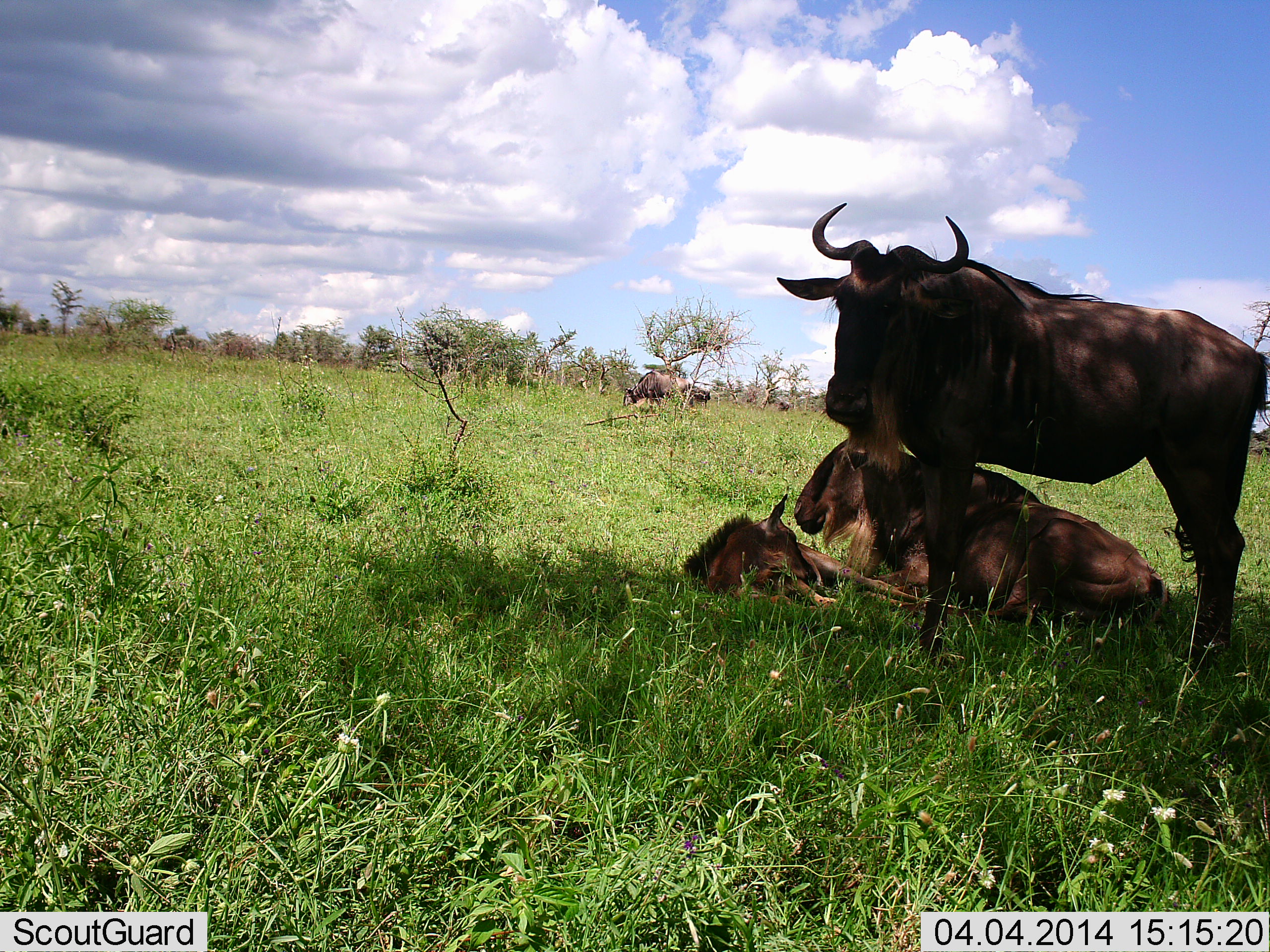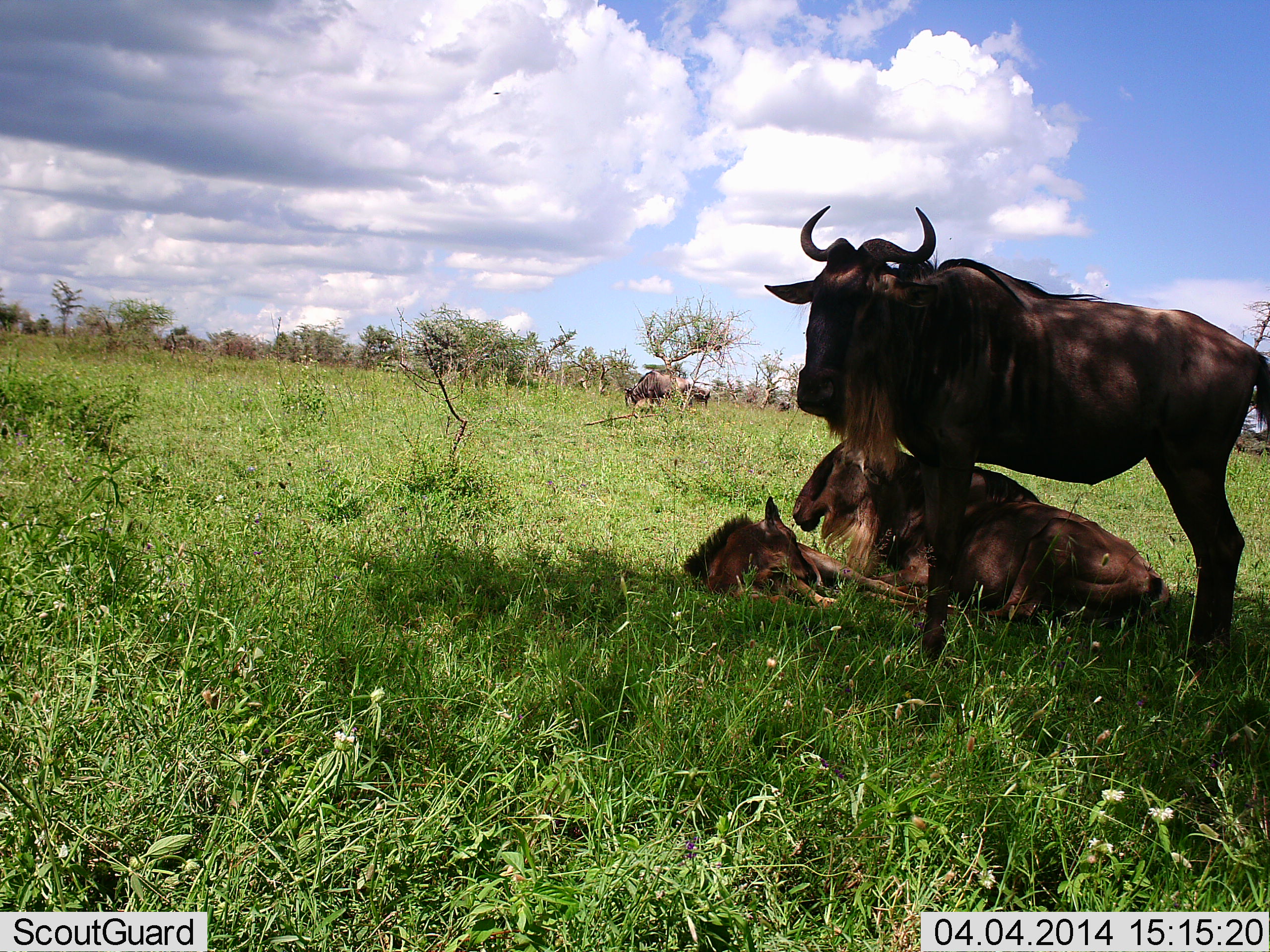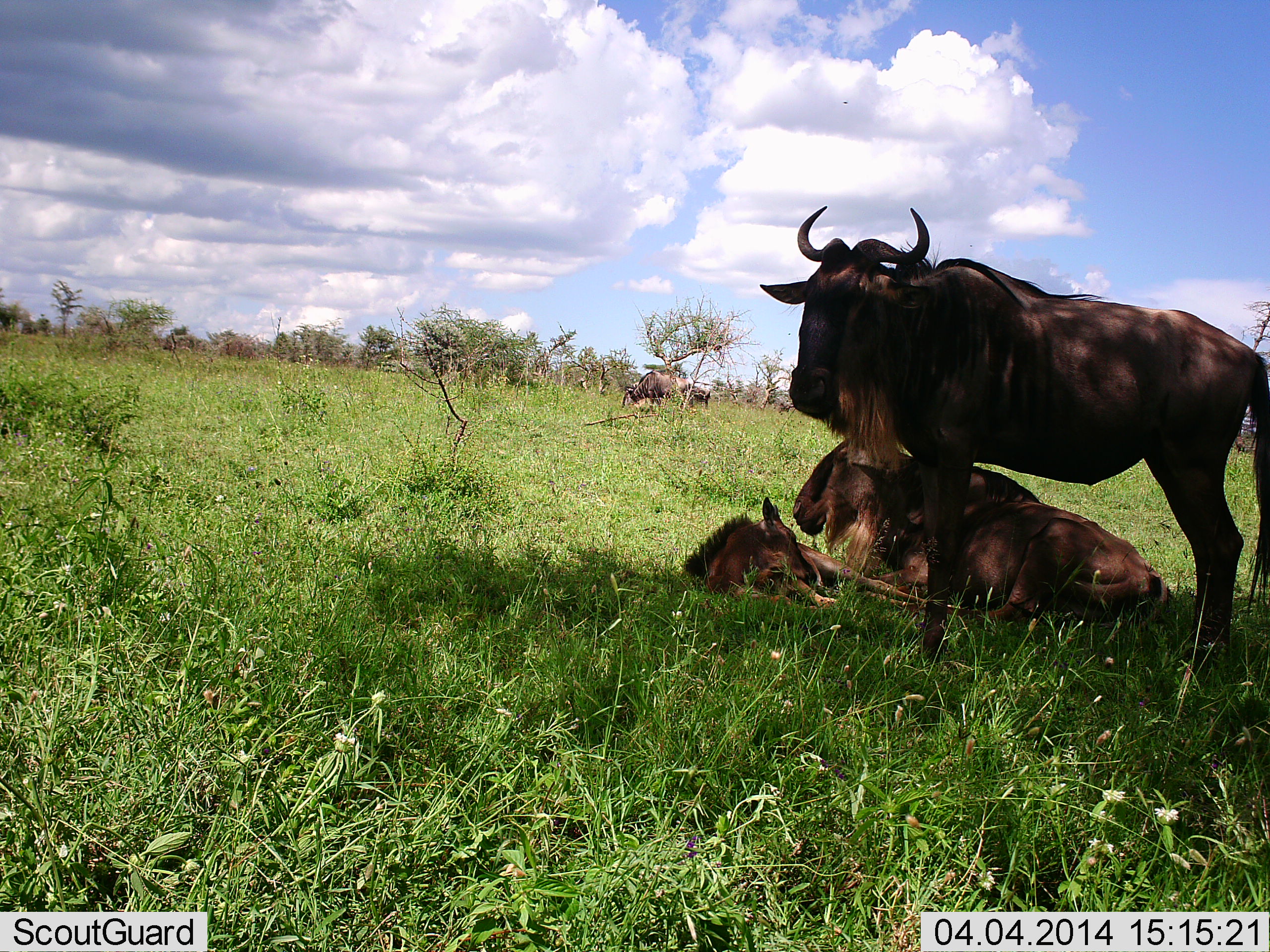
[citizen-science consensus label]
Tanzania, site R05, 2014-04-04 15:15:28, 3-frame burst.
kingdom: Animalia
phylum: Chordata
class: Mammalia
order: Artiodactyla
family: Bovidae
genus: Connochaetes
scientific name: Connochaetes taurinus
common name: blue wildebeest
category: wildebeest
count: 5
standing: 90%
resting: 100%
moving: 0%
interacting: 0%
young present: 70%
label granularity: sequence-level